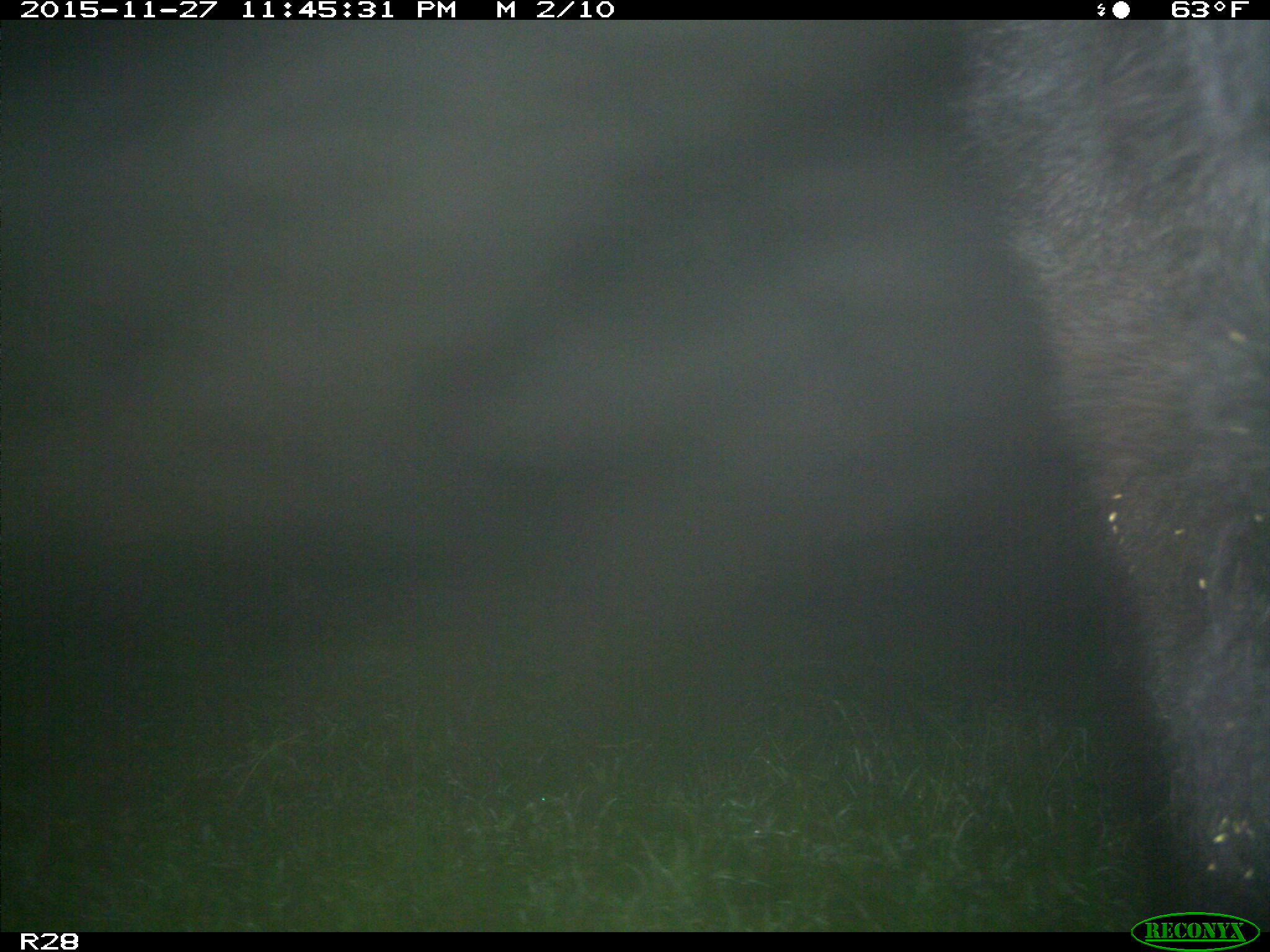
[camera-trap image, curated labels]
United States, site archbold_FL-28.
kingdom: Animalia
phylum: Chordata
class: Mammalia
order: Artiodactyla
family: Bovidae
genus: Bos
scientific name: Bos taurus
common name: domestic cow